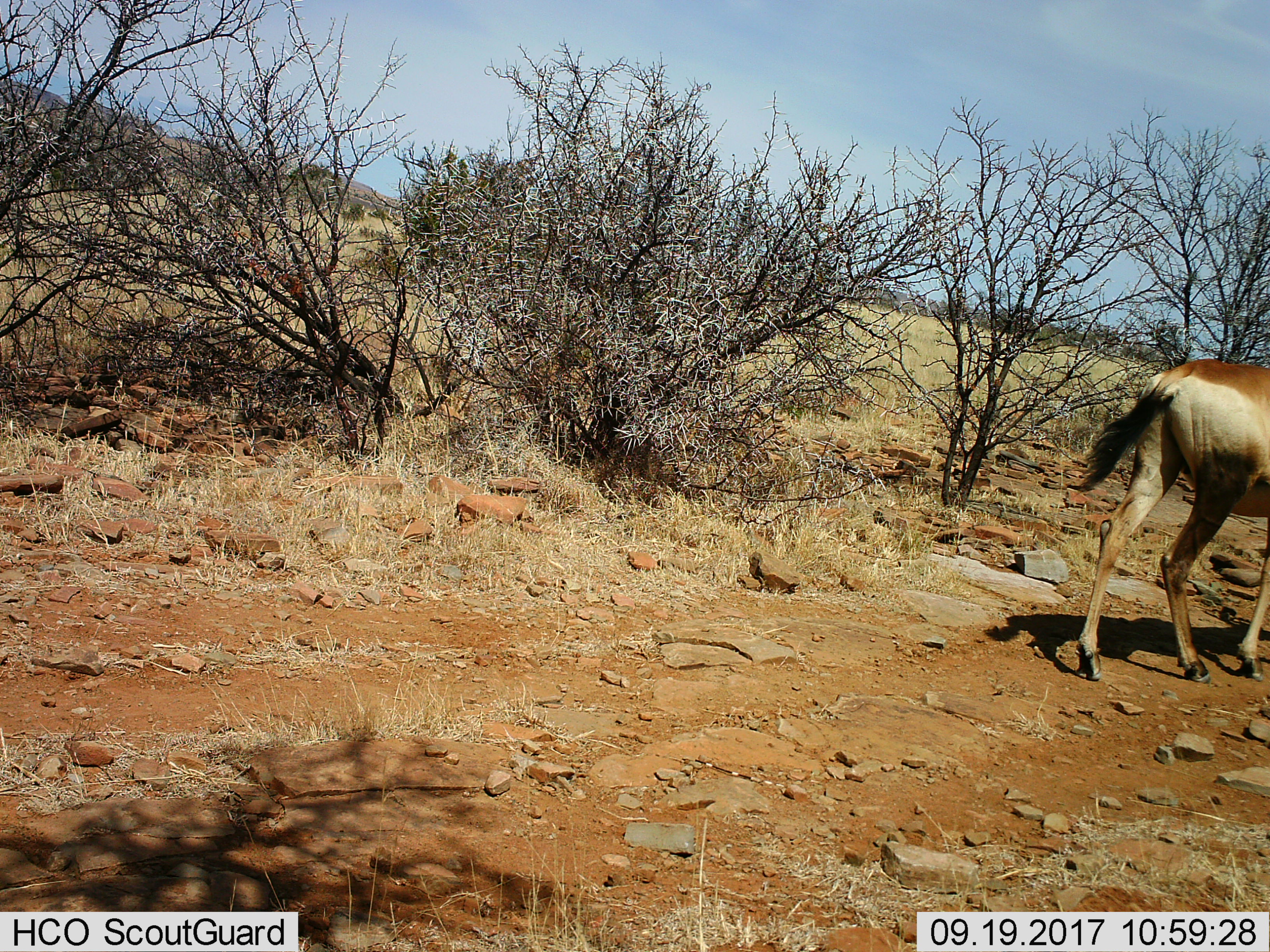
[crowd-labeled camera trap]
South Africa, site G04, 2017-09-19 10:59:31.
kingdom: Animalia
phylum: Chordata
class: Mammalia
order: Artiodactyla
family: Bovidae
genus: Alcelaphus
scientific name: Alcelaphus buselaphus caama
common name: red hartebeest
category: hartebeestred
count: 1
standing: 0%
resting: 0%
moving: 100%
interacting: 0%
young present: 0%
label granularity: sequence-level